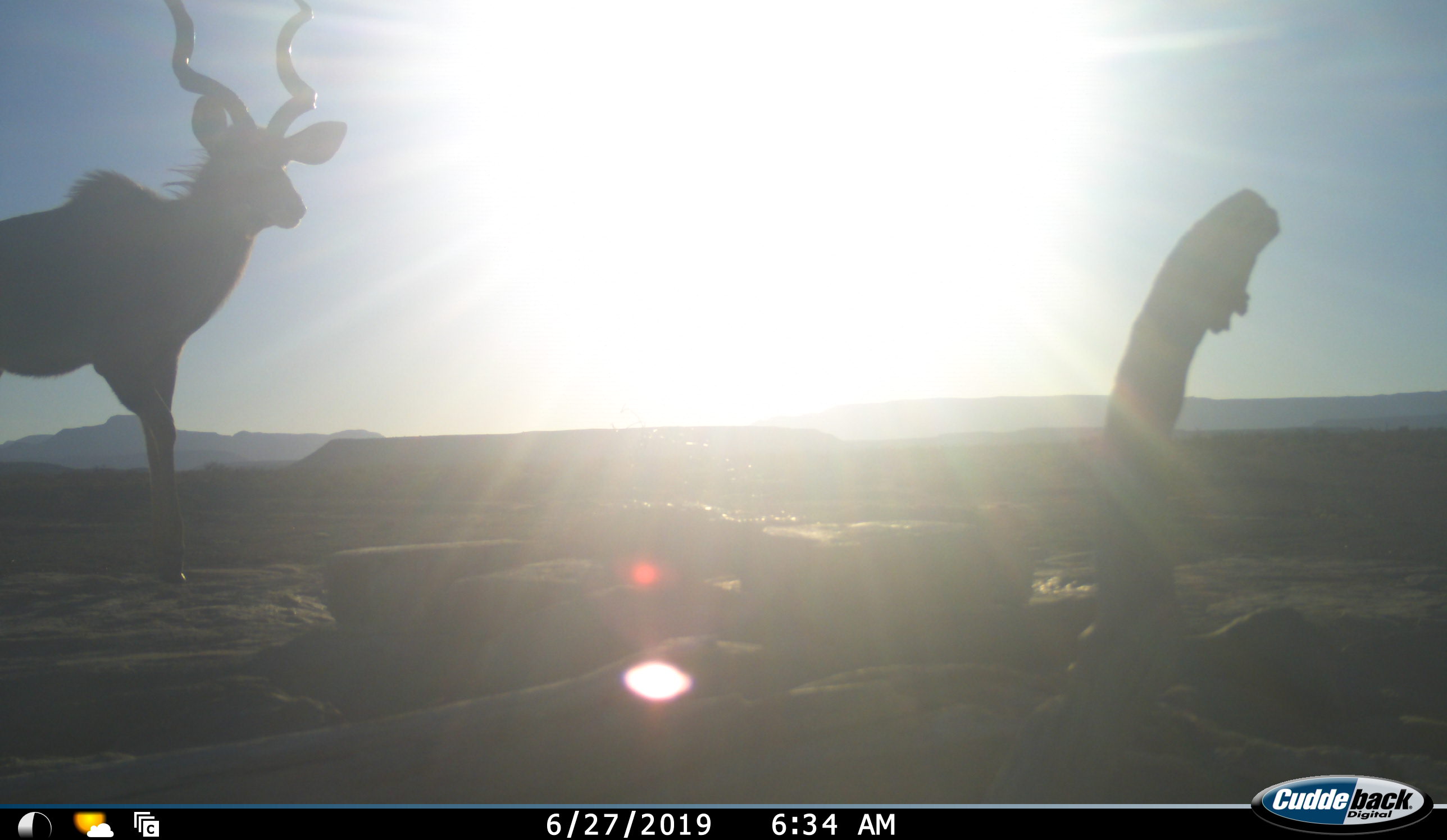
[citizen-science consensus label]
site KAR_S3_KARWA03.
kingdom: Animalia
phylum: Chordata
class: Mammalia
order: Artiodactyla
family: Bovidae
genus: Tragelaphus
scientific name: Tragelaphus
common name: kudu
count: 1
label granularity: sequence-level